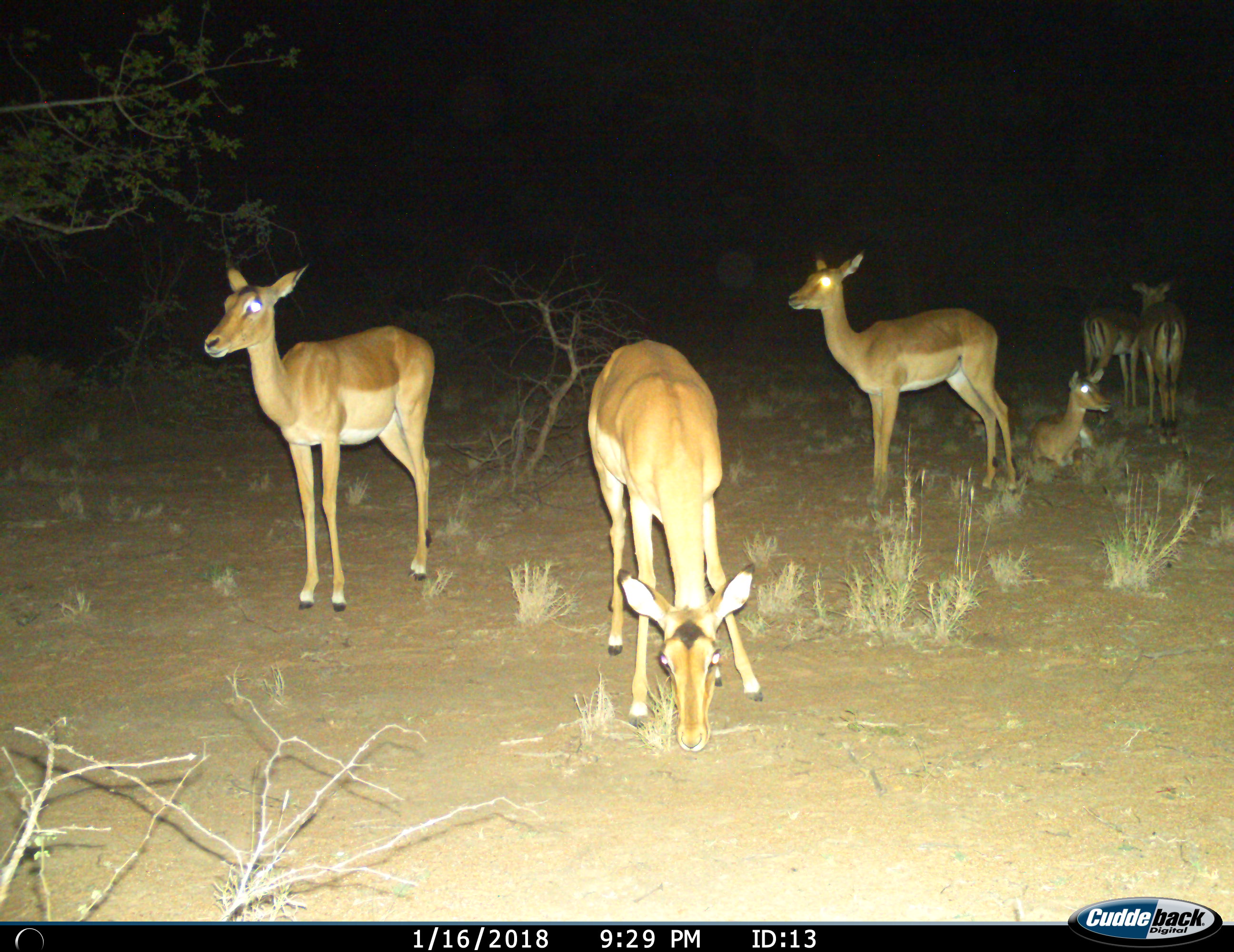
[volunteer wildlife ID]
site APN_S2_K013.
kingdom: Animalia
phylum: Chordata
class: Mammalia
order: Artiodactyla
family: Bovidae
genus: Aepyceros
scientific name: Aepyceros melampus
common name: impala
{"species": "impala (Aepyceros melampus)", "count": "6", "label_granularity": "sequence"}